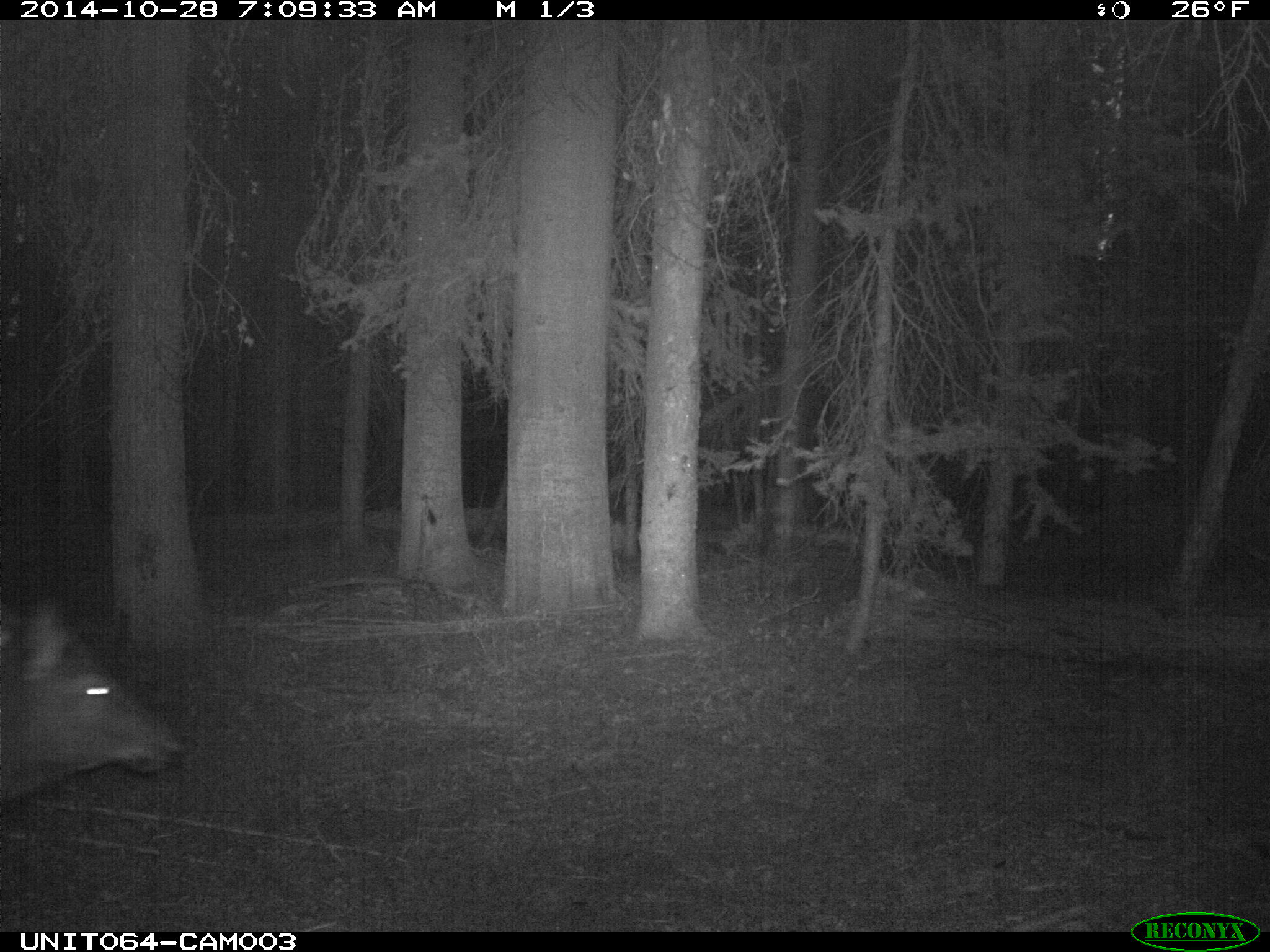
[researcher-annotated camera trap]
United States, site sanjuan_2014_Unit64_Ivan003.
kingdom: Animalia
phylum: Chordata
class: Mammalia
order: Artiodactyla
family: Cervidae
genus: Cervus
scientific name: Cervus elaphus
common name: red deer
Cervus elaphus (red deer).